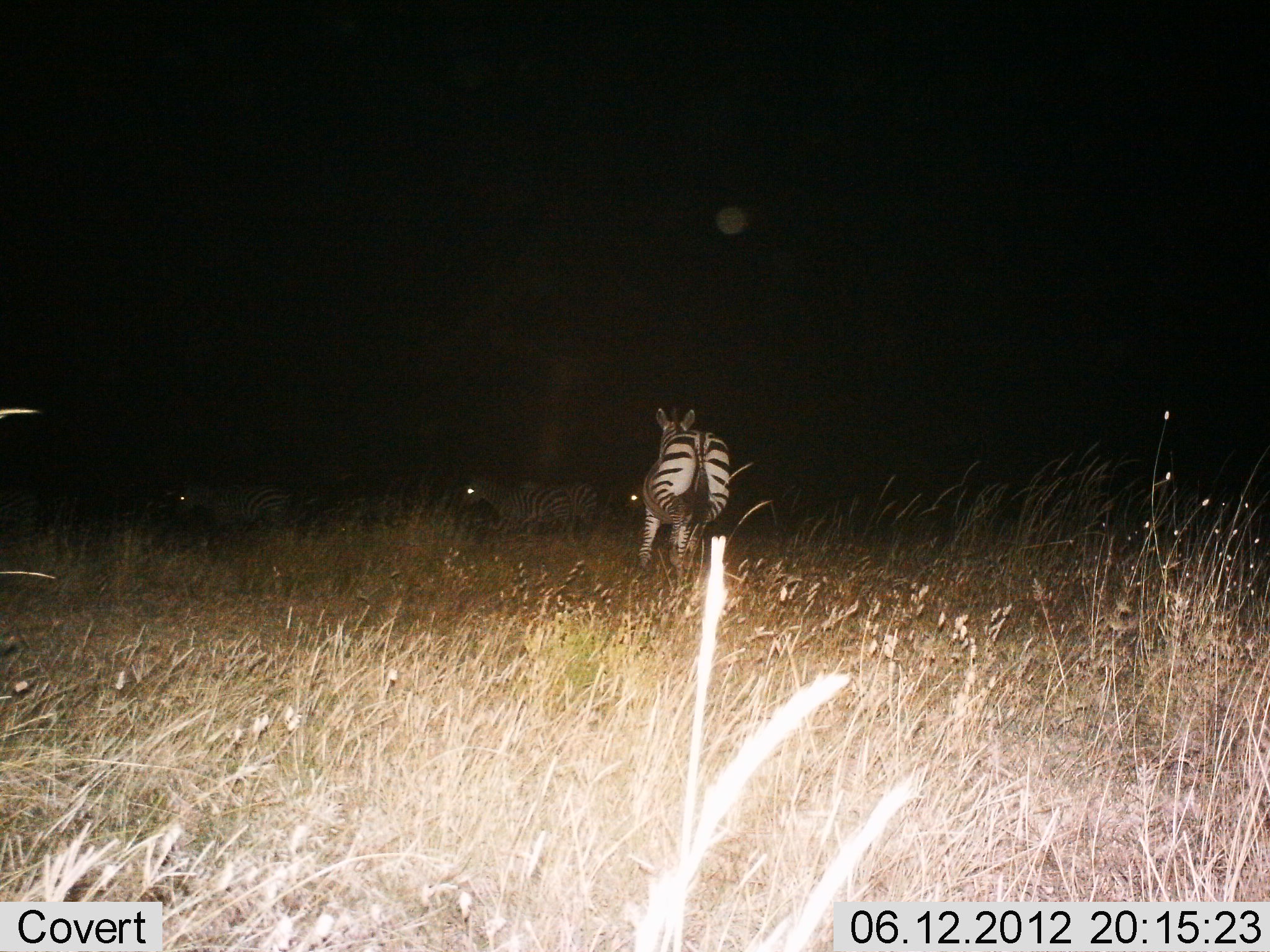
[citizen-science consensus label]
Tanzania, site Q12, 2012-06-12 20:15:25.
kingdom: Animalia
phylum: Chordata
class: Mammalia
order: Perissodactyla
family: Equidae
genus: Equus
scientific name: Equus quagga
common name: plains zebra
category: zebra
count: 4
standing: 40%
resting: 0%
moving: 80%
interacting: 0%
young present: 0%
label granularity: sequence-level